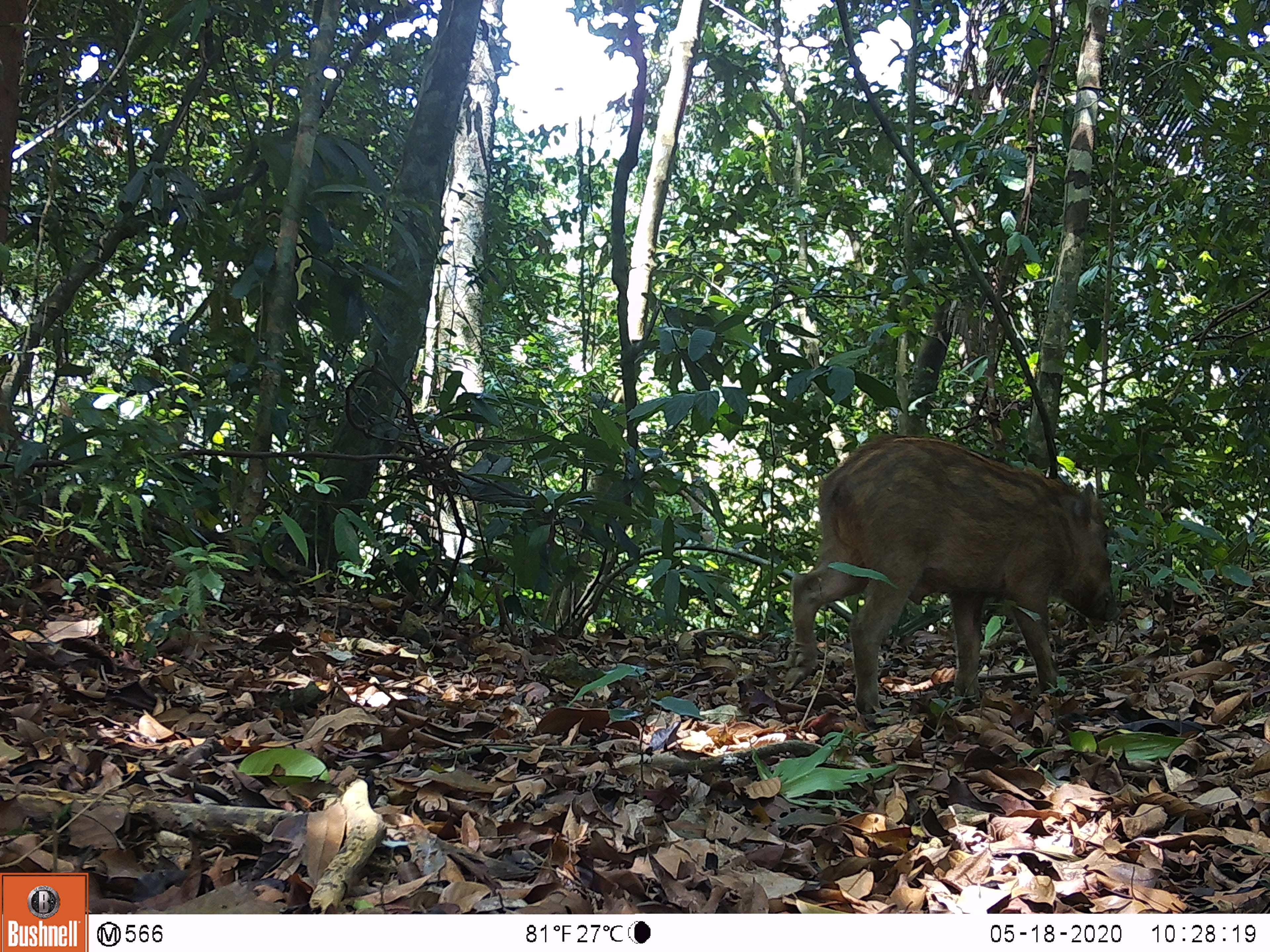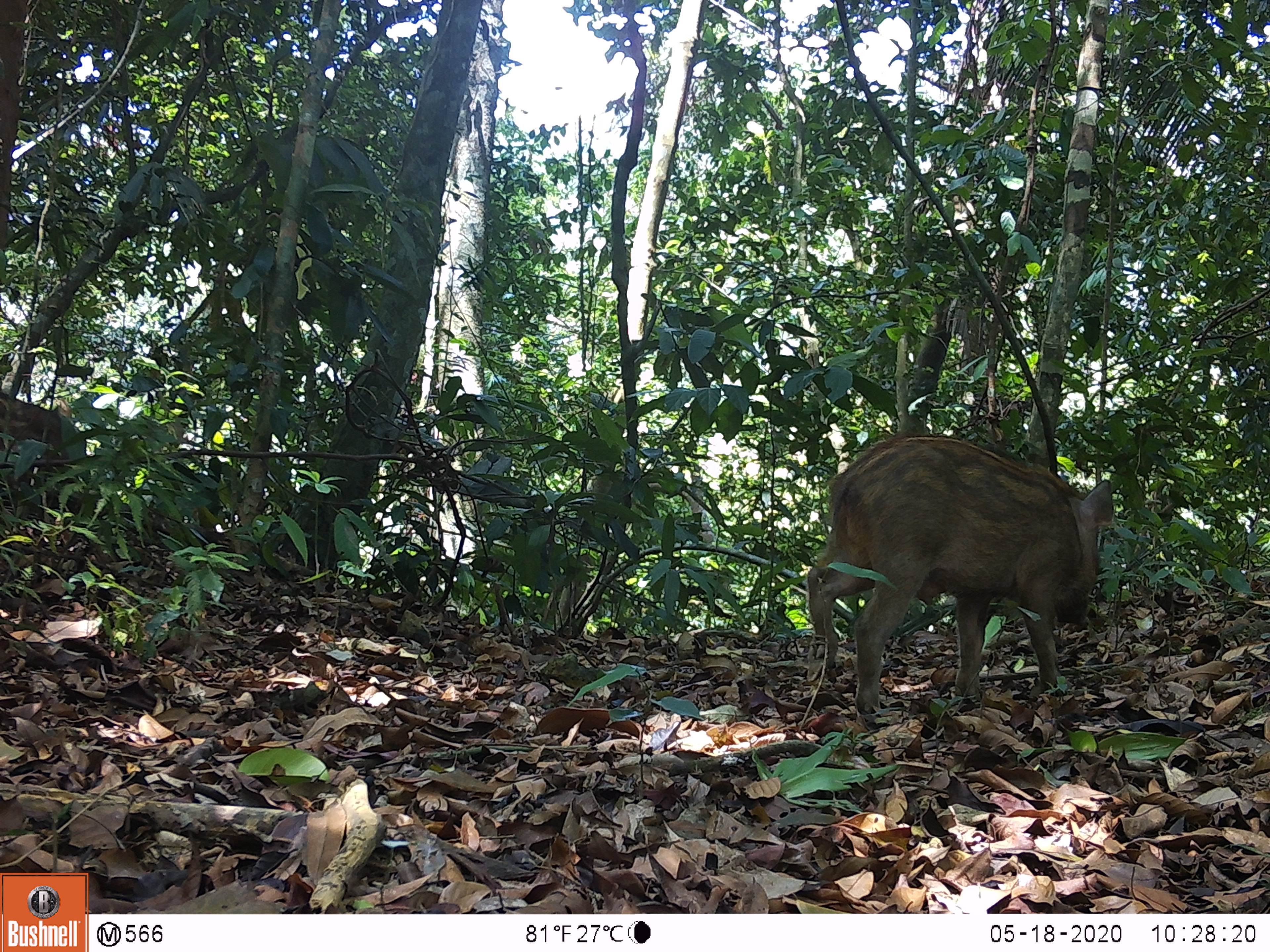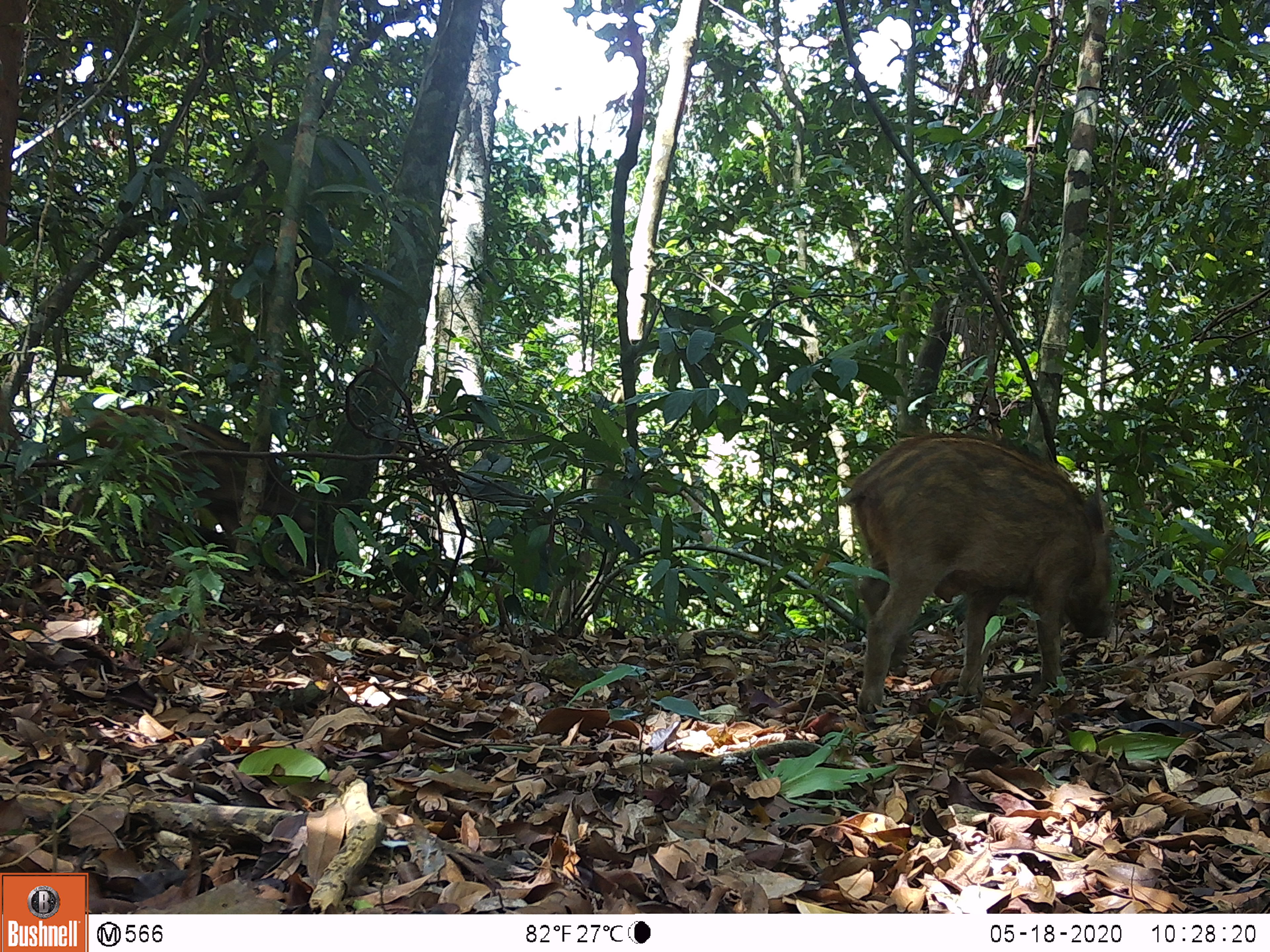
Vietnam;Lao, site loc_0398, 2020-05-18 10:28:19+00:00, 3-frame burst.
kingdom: Animalia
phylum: Chordata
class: Mammalia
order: Artiodactyla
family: Suidae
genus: Sus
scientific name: Sus scrofa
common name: eurasian wild pig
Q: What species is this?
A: Eurasian wild pig (Sus scrofa).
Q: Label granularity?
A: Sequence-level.